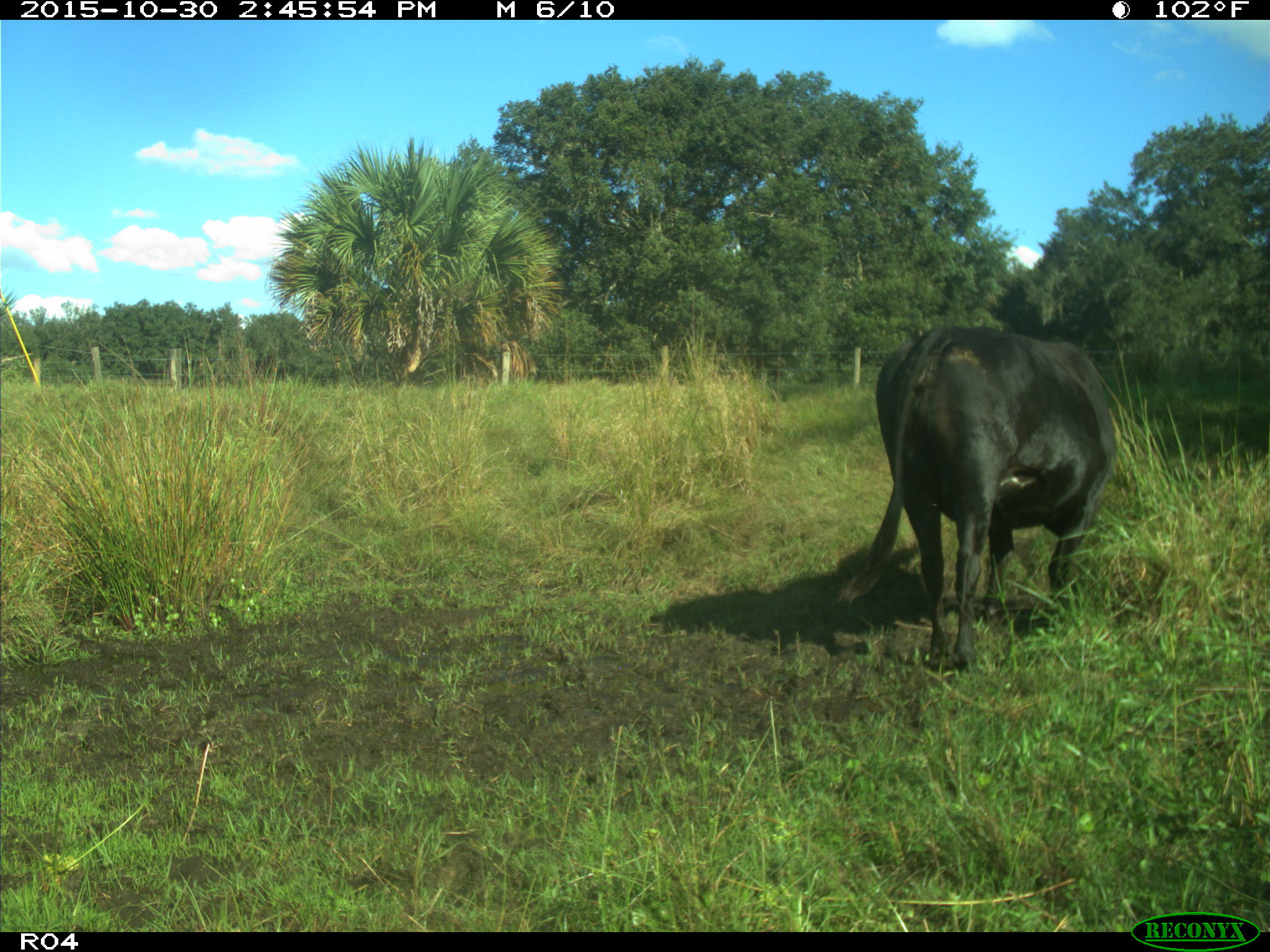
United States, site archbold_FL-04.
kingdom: Animalia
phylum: Chordata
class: Mammalia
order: Artiodactyla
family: Bovidae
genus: Bos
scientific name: Bos taurus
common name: domestic cow